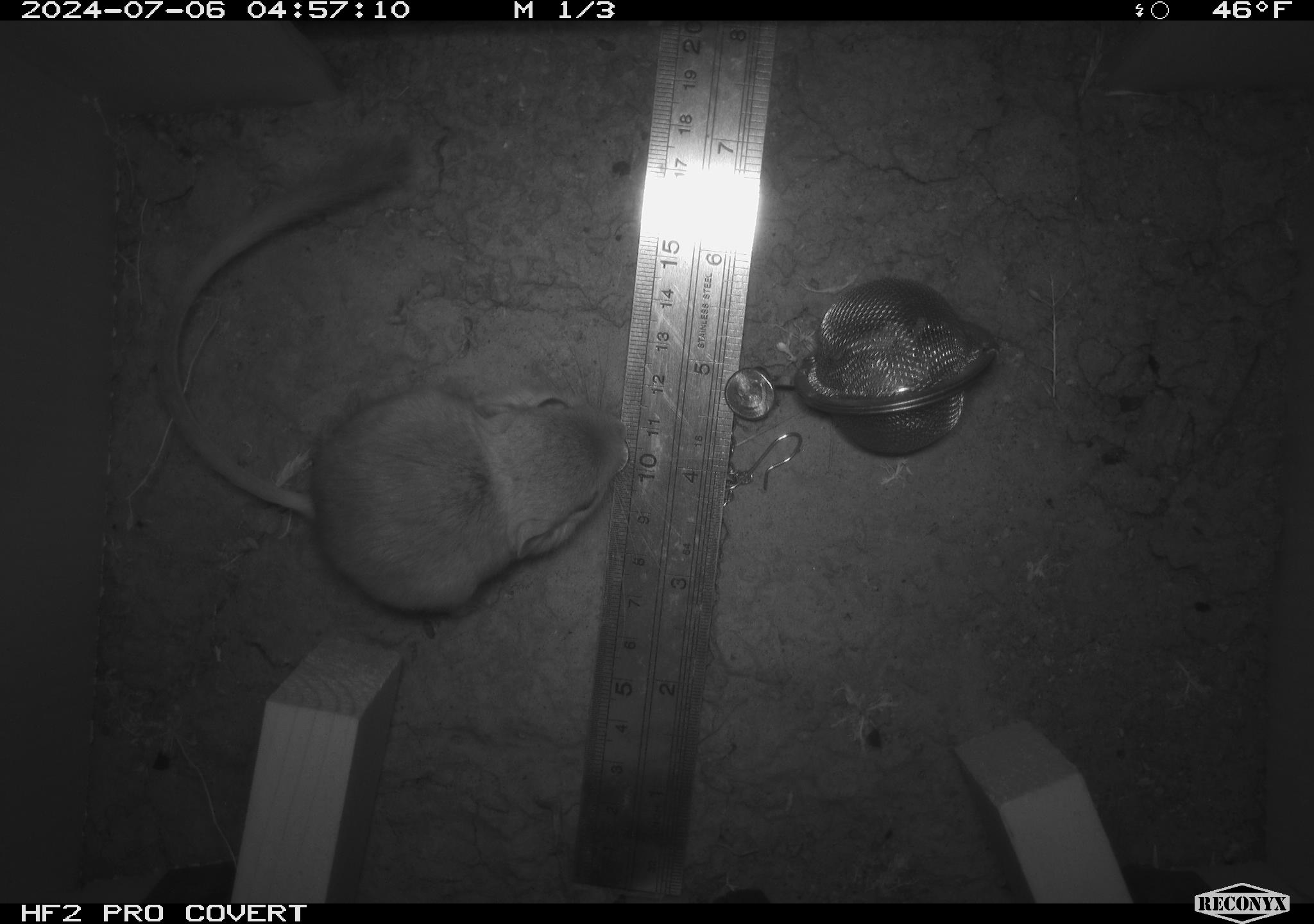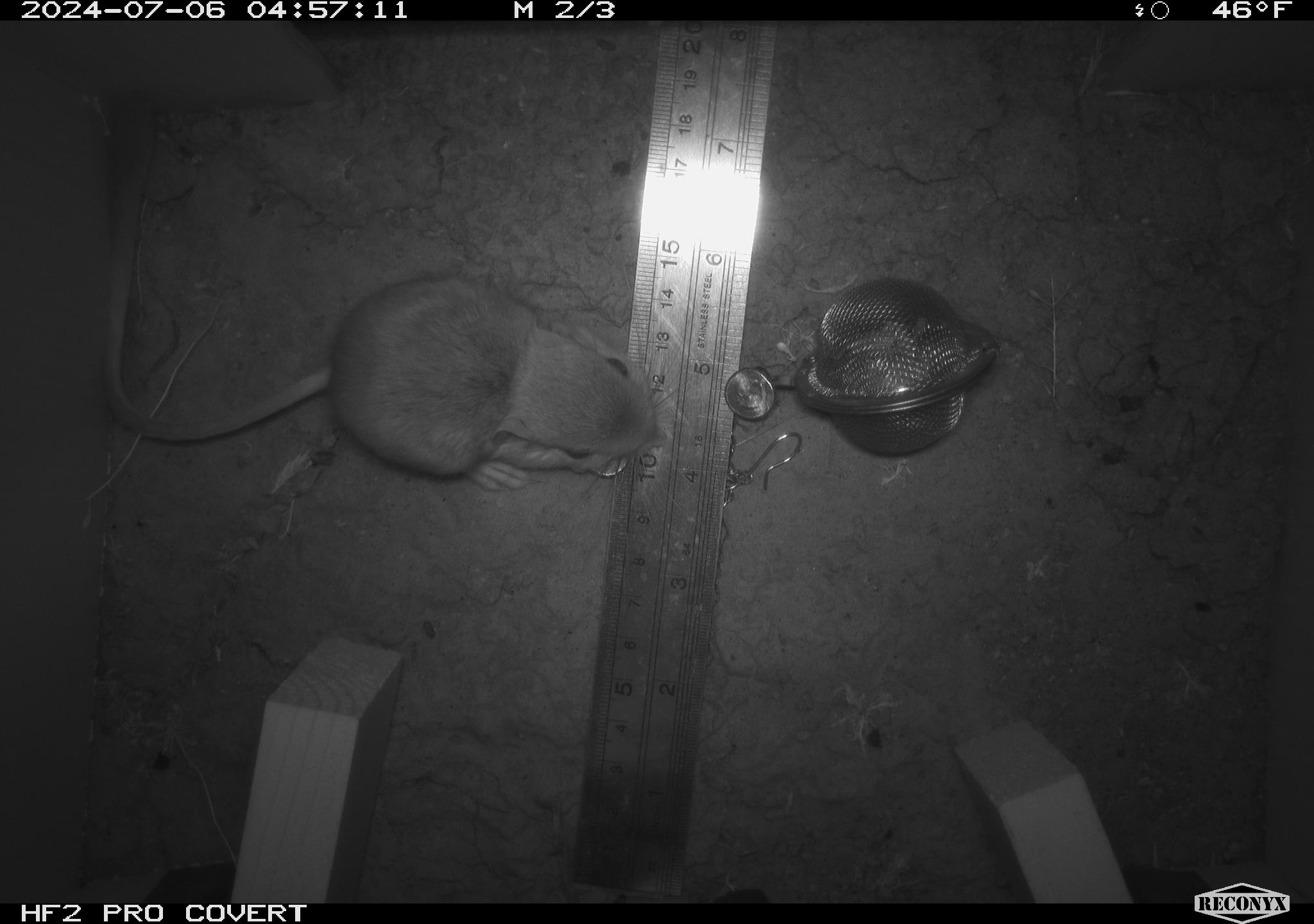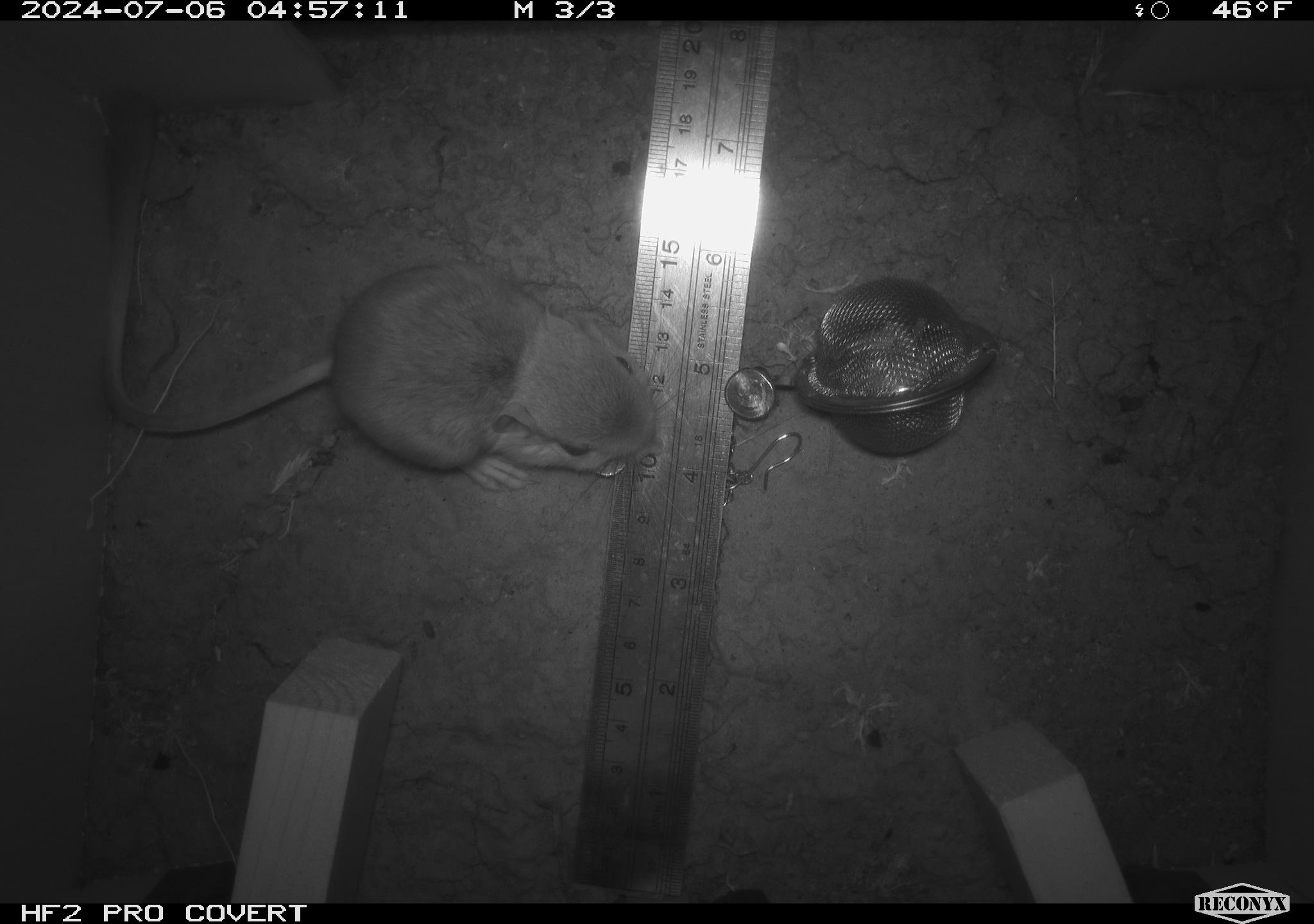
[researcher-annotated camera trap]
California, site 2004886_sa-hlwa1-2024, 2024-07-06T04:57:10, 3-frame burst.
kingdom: Animalia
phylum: Chordata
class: Mammalia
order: Rodentia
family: Heteromyidae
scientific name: Heteromyidae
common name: kangaroo rats and pocket mice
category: heteromyidae family